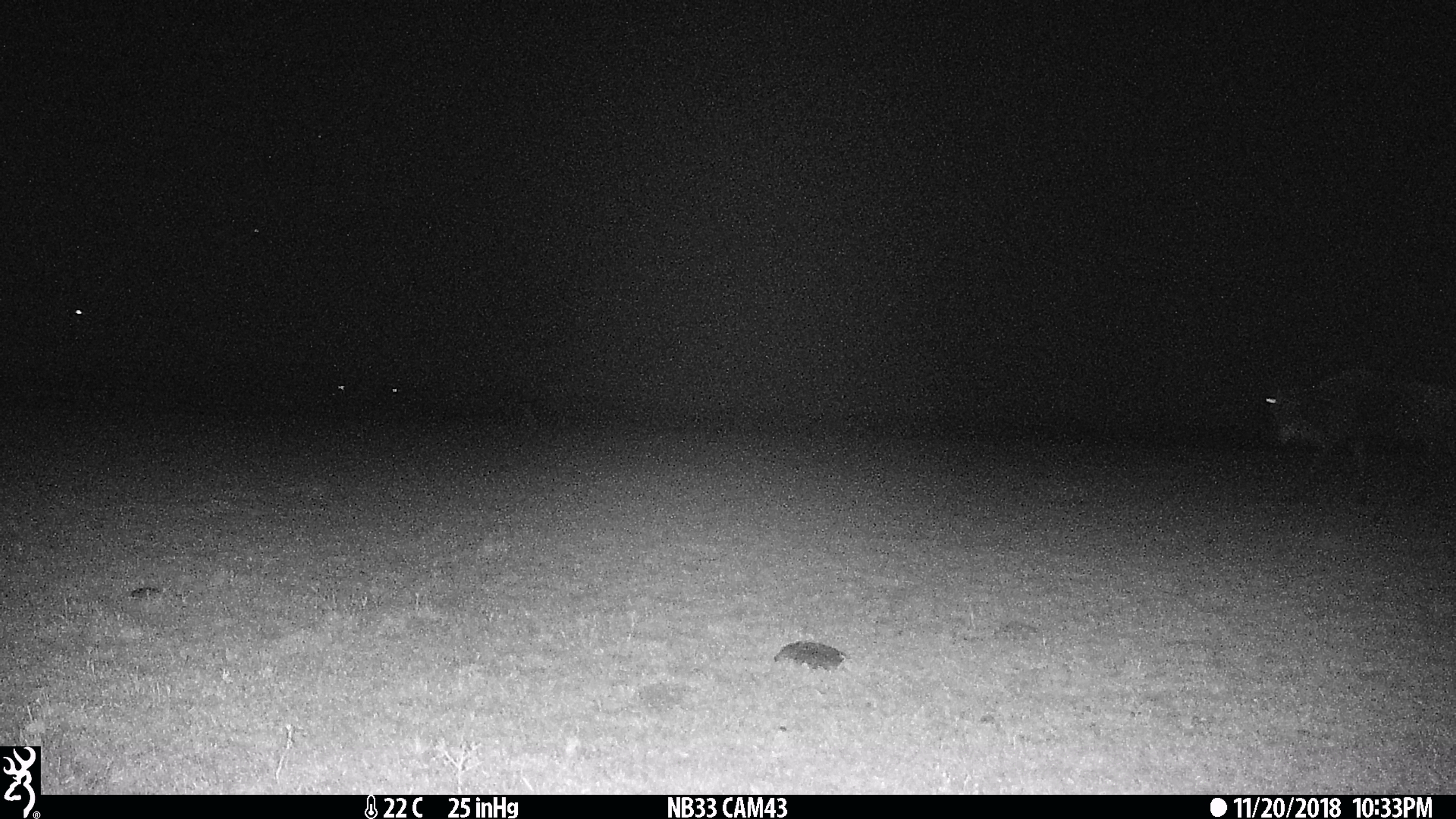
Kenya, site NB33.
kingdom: Animalia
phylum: Chordata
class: Mammalia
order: Artiodactyla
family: Bovidae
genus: Connochaetes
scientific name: Connochaetes taurinus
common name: blue wildebeest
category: wildebeest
Wildebeest (blue wildebeest) (Connochaetes taurinus).